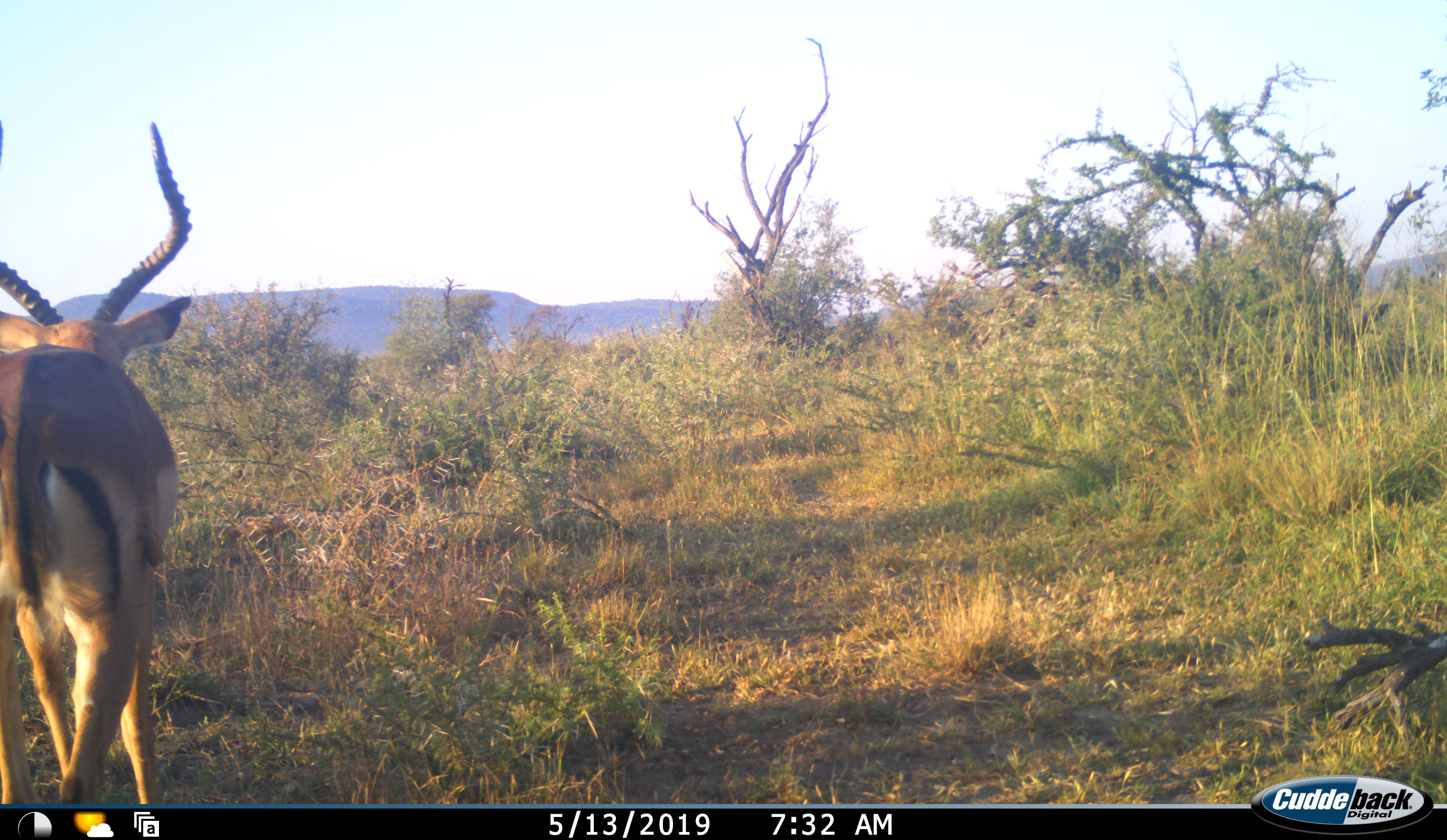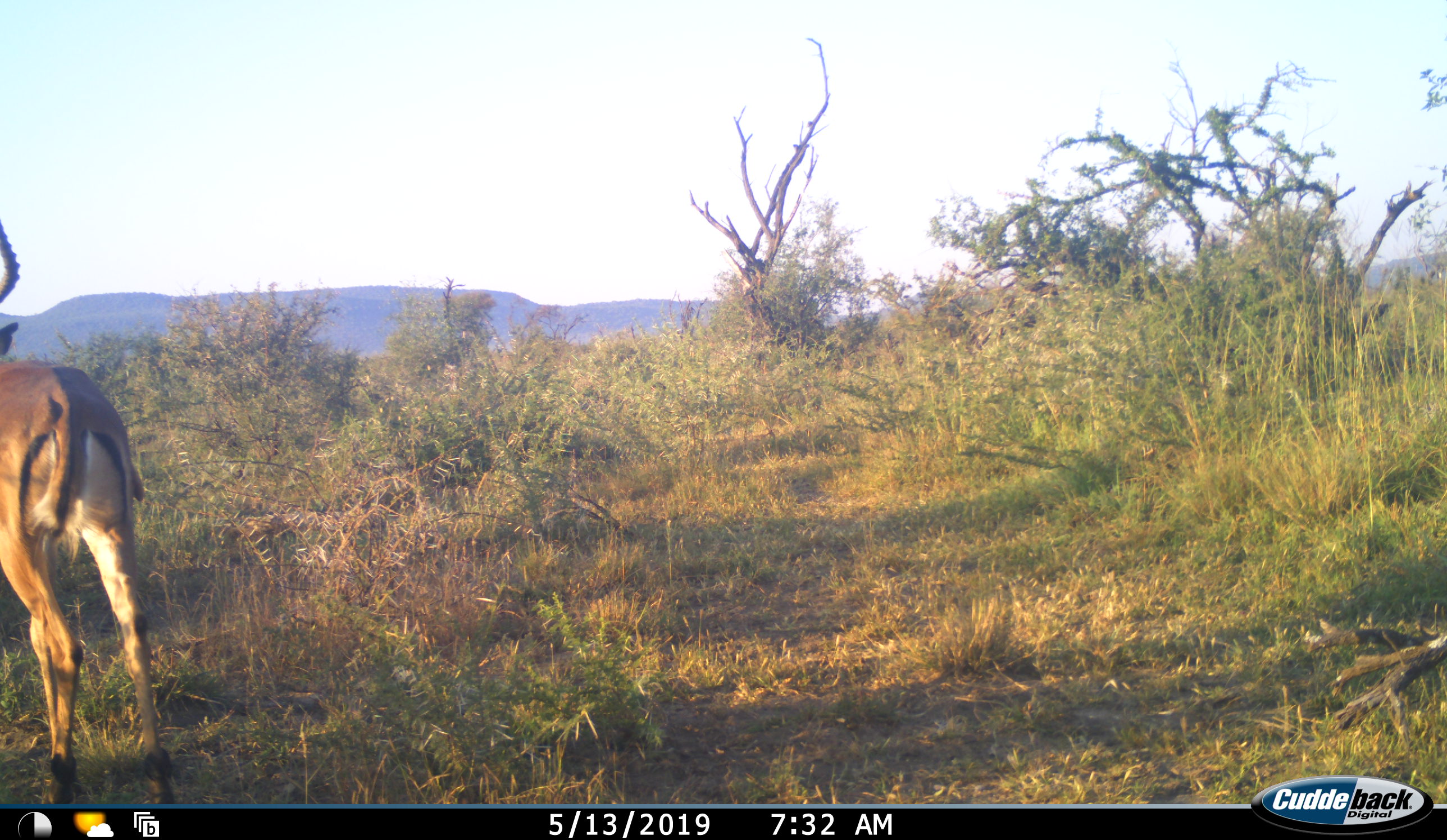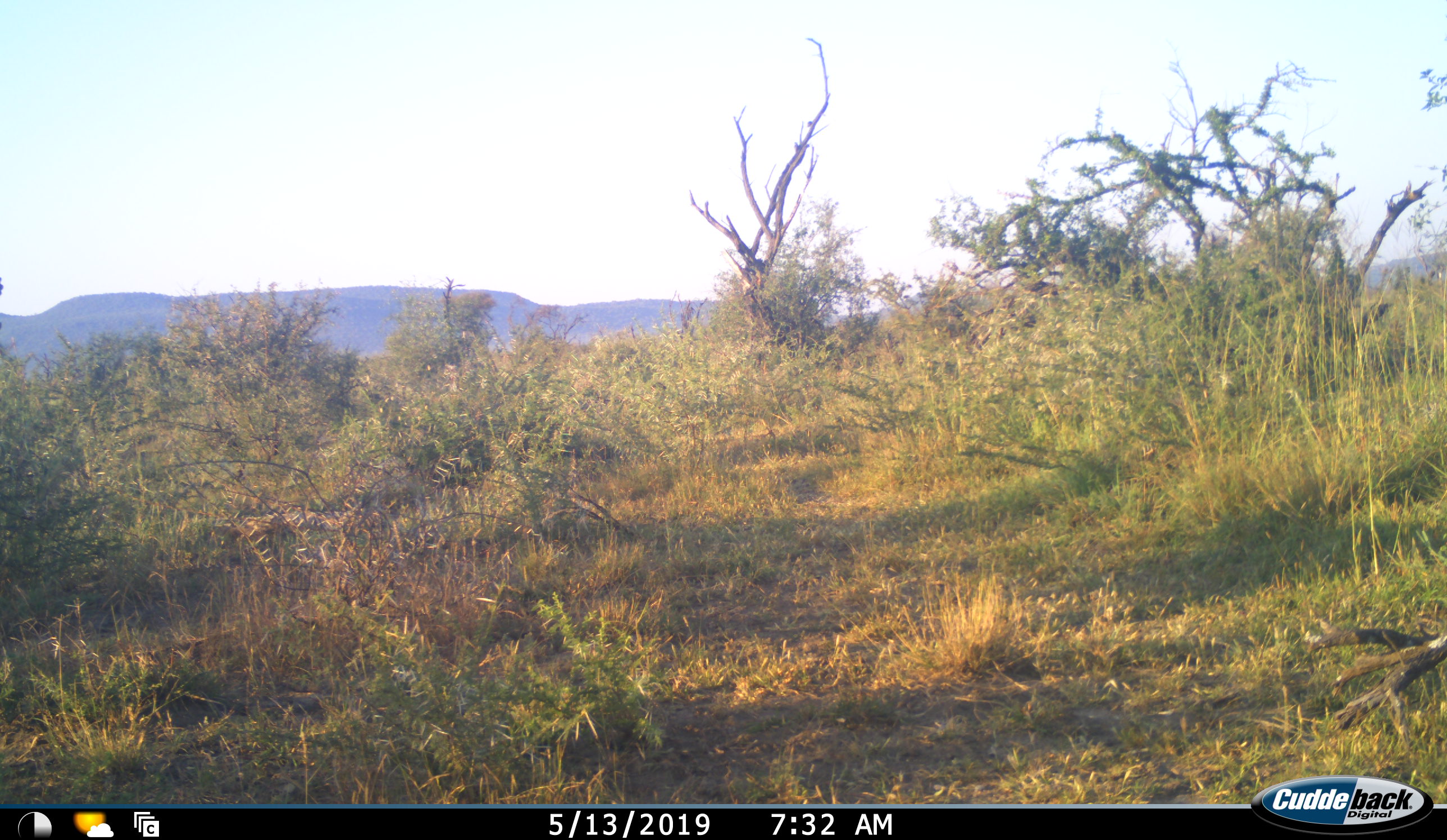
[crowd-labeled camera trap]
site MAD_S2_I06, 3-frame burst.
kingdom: Animalia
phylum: Chordata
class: Mammalia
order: Artiodactyla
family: Bovidae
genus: Aepyceros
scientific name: Aepyceros melampus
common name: impala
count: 1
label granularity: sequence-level